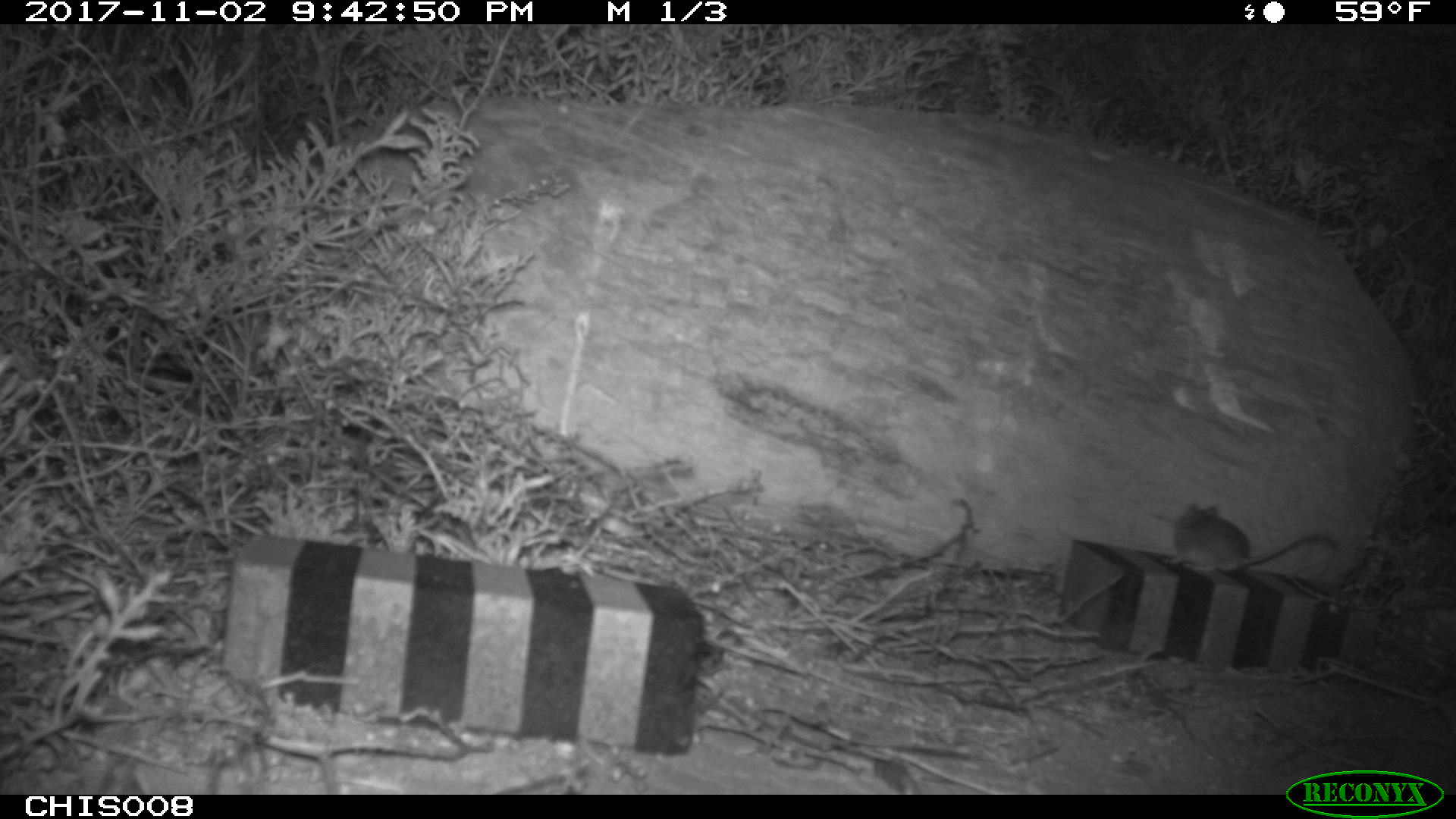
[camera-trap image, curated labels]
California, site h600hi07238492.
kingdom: Animalia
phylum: Chordata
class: Mammalia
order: Rodentia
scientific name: Rodentia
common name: rodent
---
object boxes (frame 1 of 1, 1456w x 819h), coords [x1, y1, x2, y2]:
rodent: [1164, 500, 1337, 570]